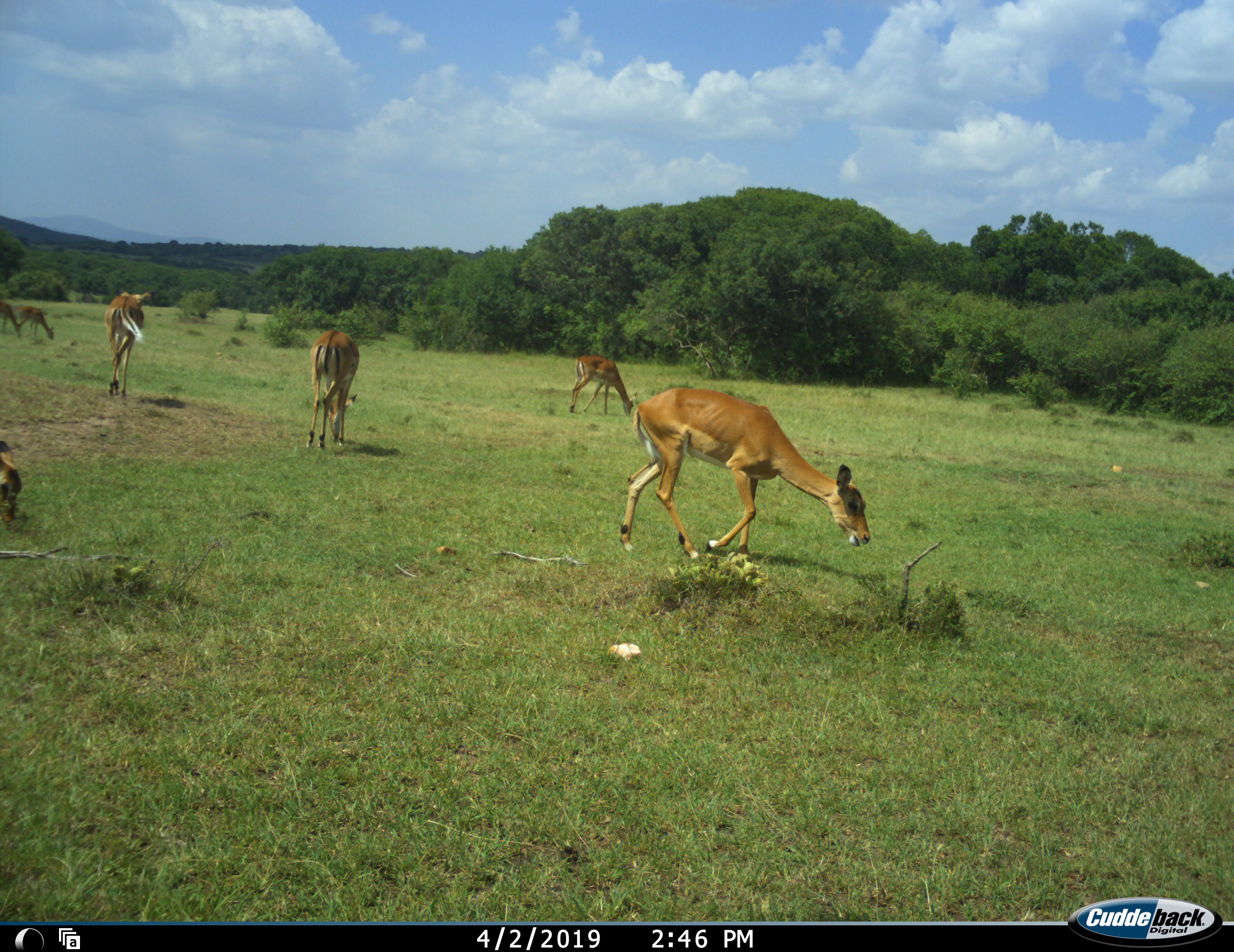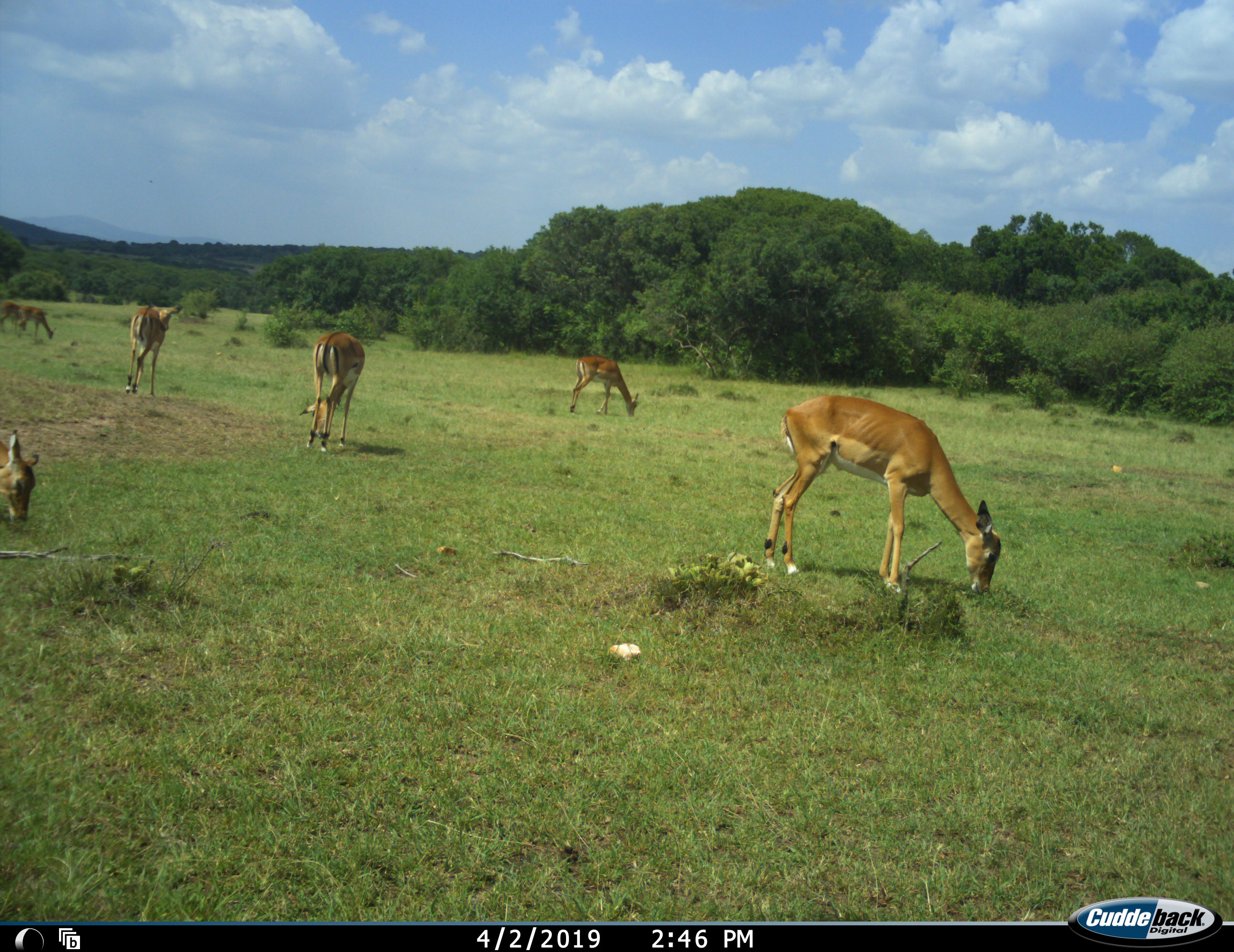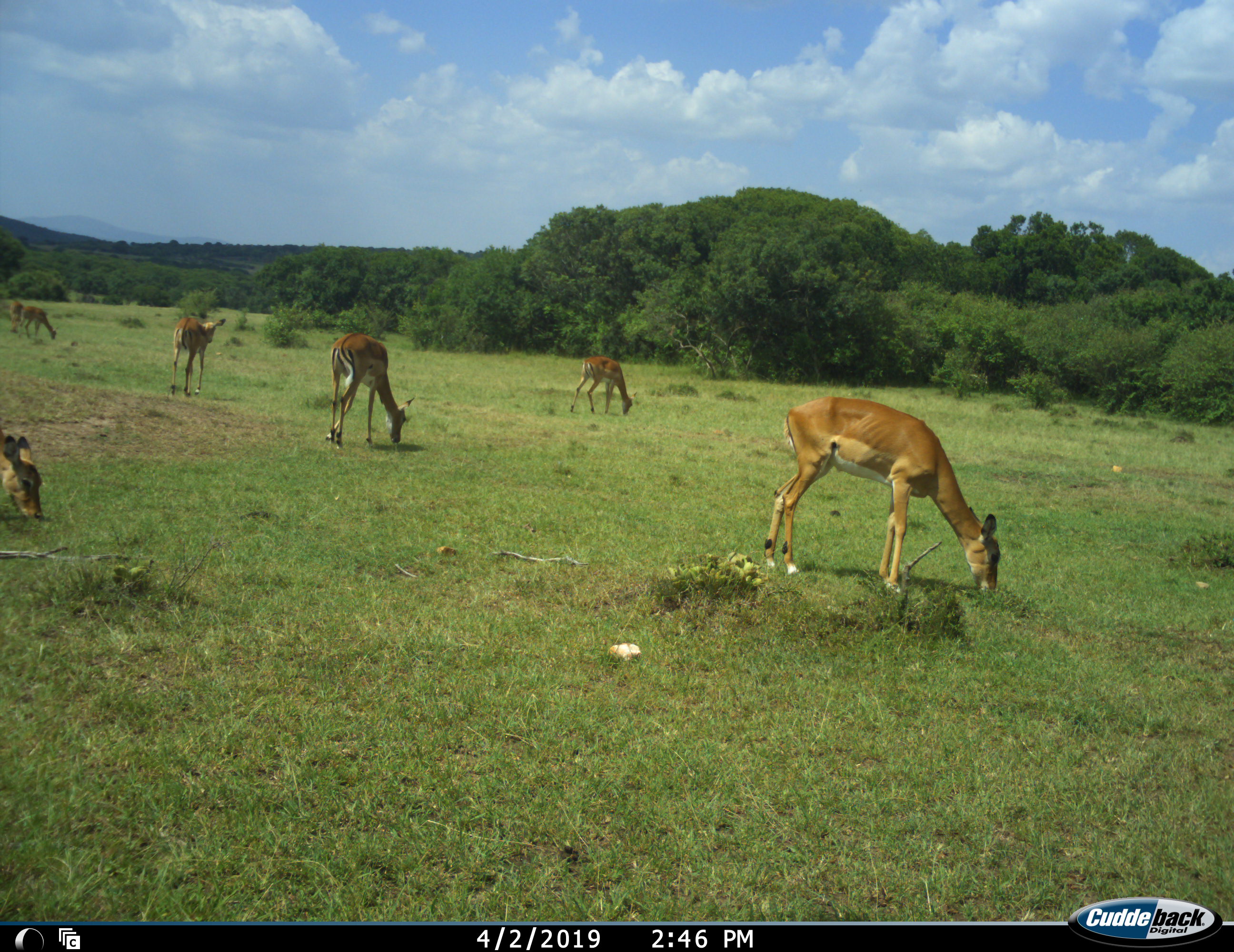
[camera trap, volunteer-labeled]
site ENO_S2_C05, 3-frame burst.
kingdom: Animalia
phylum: Chordata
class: Mammalia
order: Artiodactyla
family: Bovidae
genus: Aepyceros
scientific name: Aepyceros melampus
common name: impala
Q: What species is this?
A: Impala (Aepyceros melampus).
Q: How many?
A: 7.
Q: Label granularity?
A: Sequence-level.